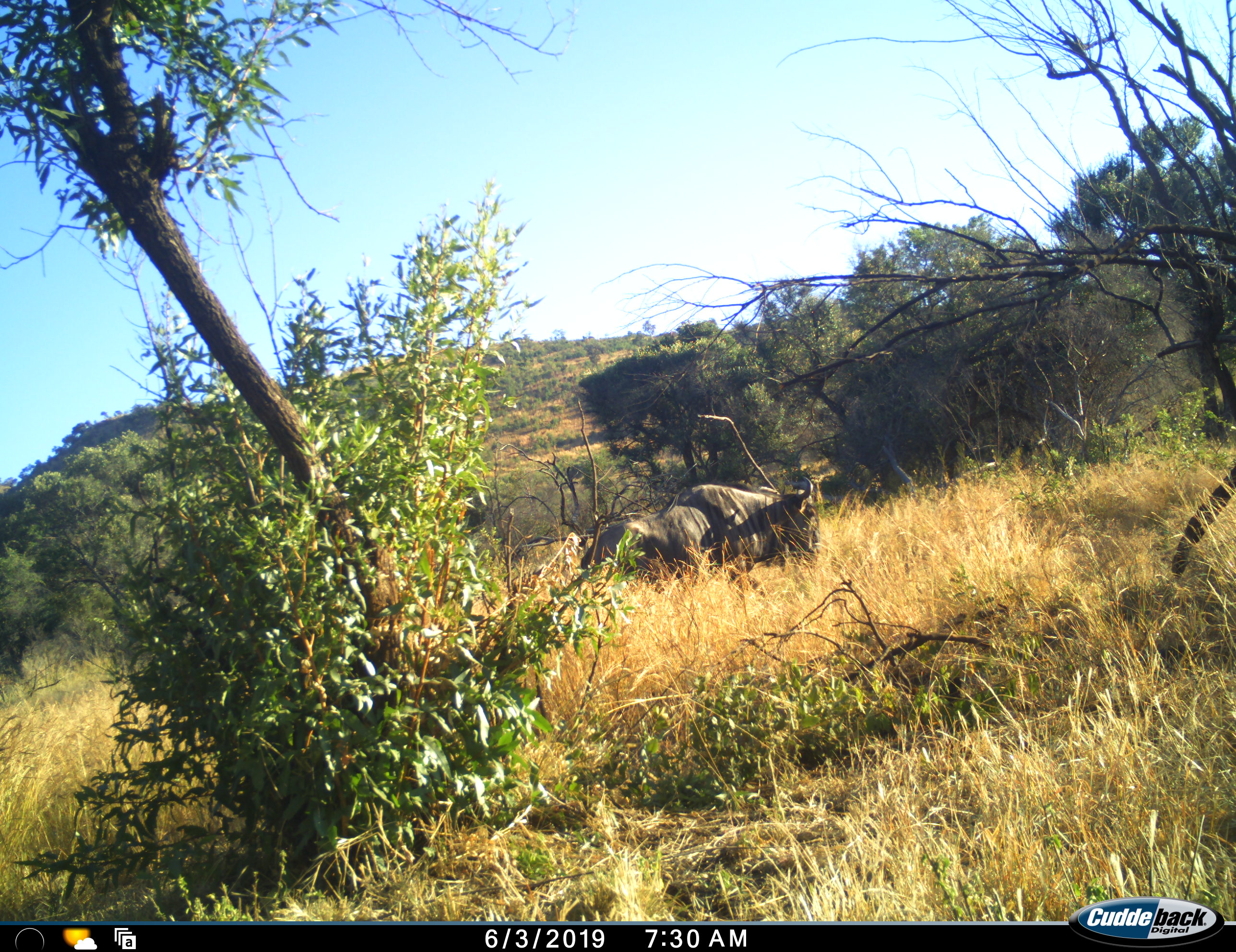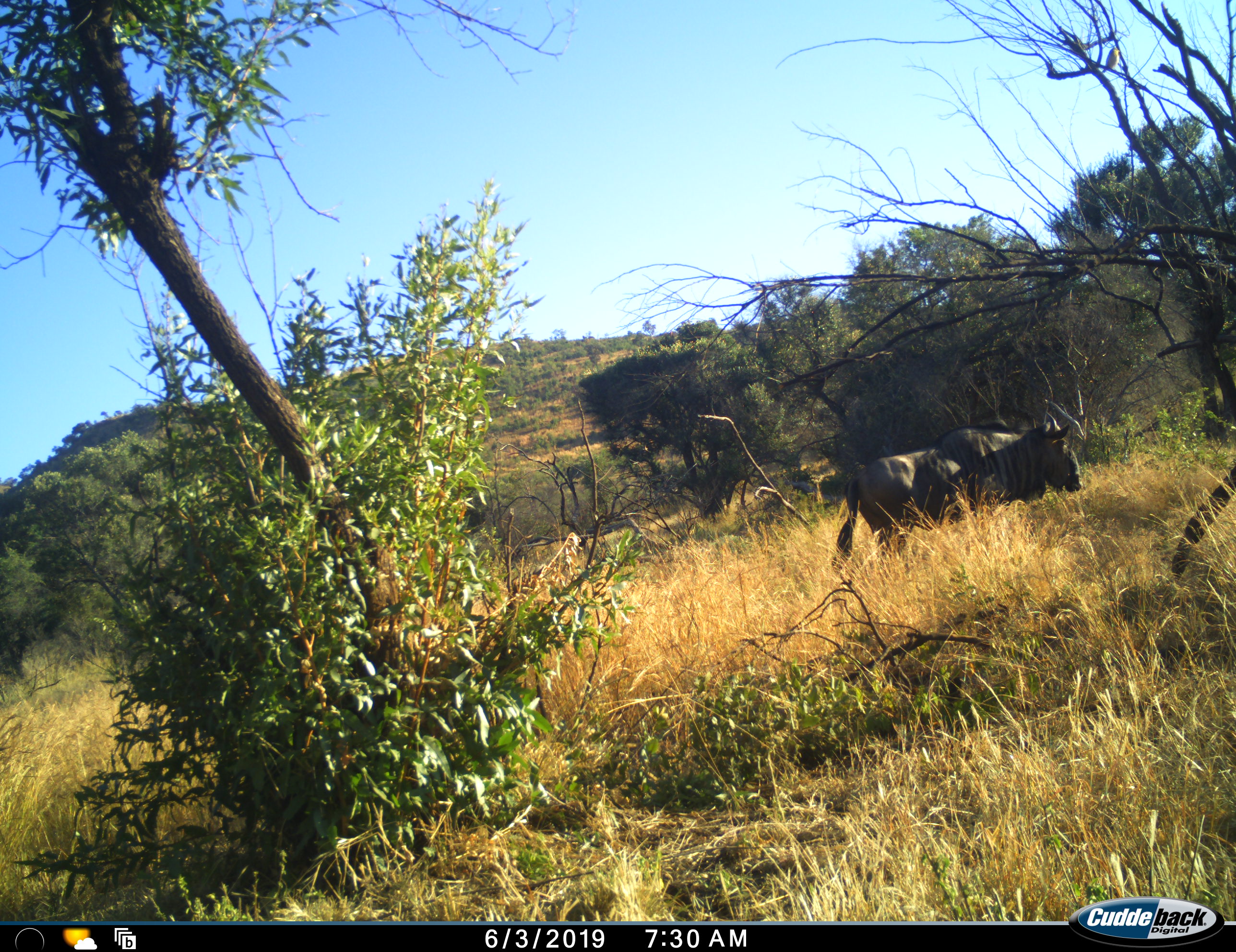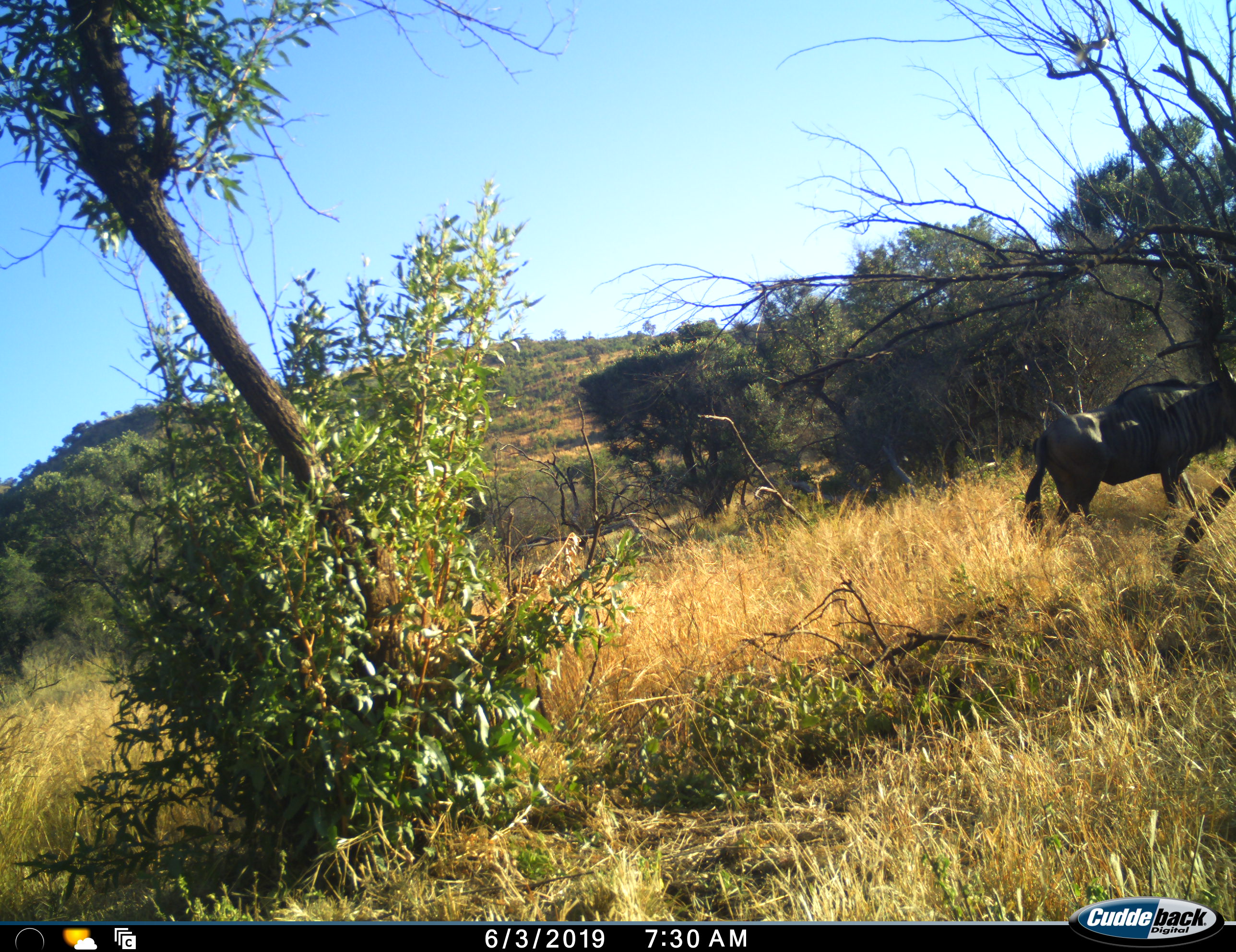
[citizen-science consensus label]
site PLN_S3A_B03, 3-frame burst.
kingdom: Animalia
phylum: Chordata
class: Mammalia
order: Artiodactyla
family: Bovidae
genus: Connochaetes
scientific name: Connochaetes taurinus taurinus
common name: blue wildebeest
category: wildebeestblue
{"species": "wildebeestblue (blue wildebeest) (Connochaetes taurinus taurinus)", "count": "1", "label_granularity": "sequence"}